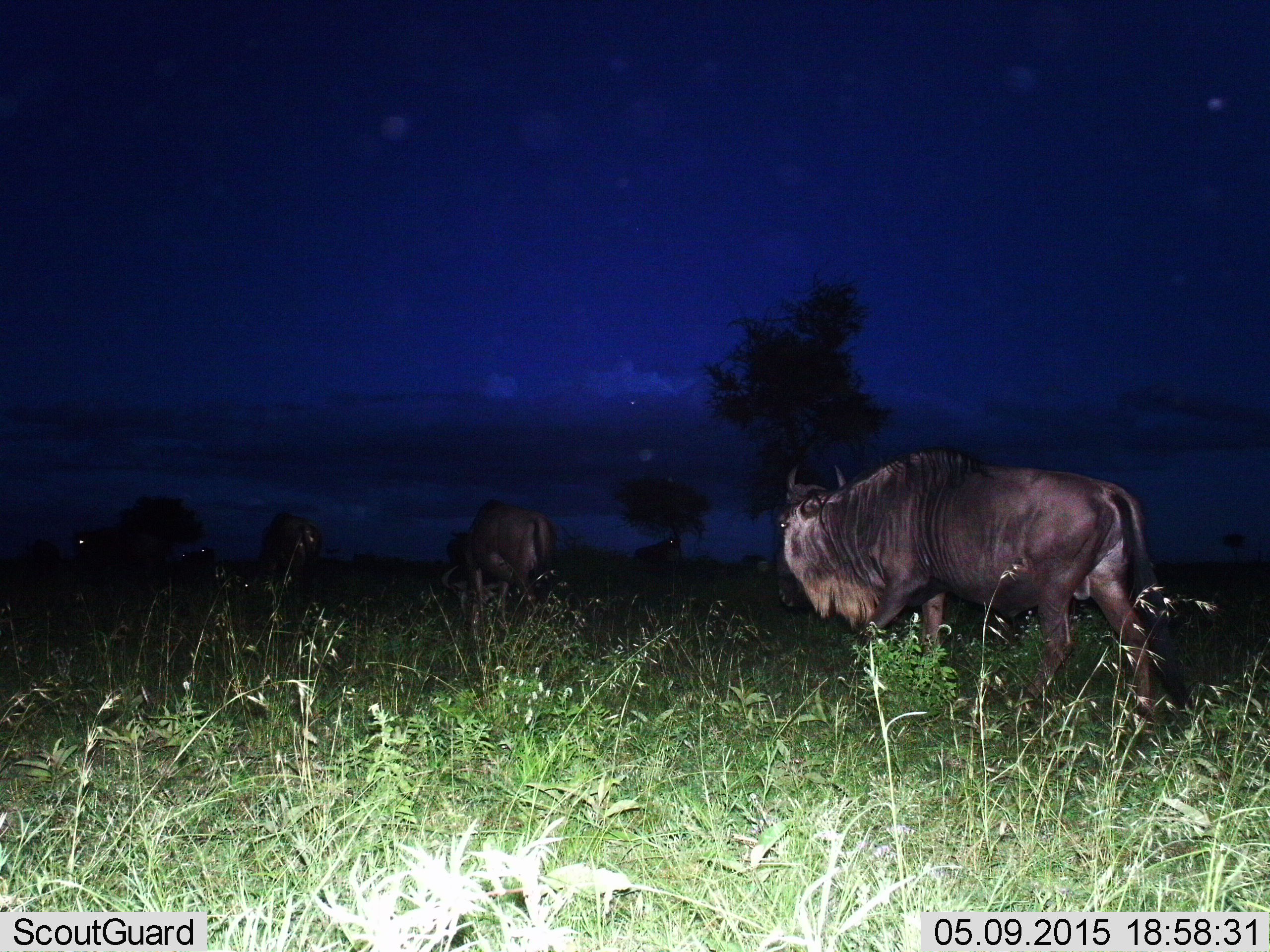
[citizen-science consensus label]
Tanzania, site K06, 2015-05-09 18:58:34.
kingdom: Animalia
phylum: Chordata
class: Mammalia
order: Artiodactyla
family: Bovidae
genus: Connochaetes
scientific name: Connochaetes taurinus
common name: blue wildebeest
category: wildebeest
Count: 4.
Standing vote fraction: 20%.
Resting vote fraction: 0%.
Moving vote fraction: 90%.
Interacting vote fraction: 0%.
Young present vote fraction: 0%.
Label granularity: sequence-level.